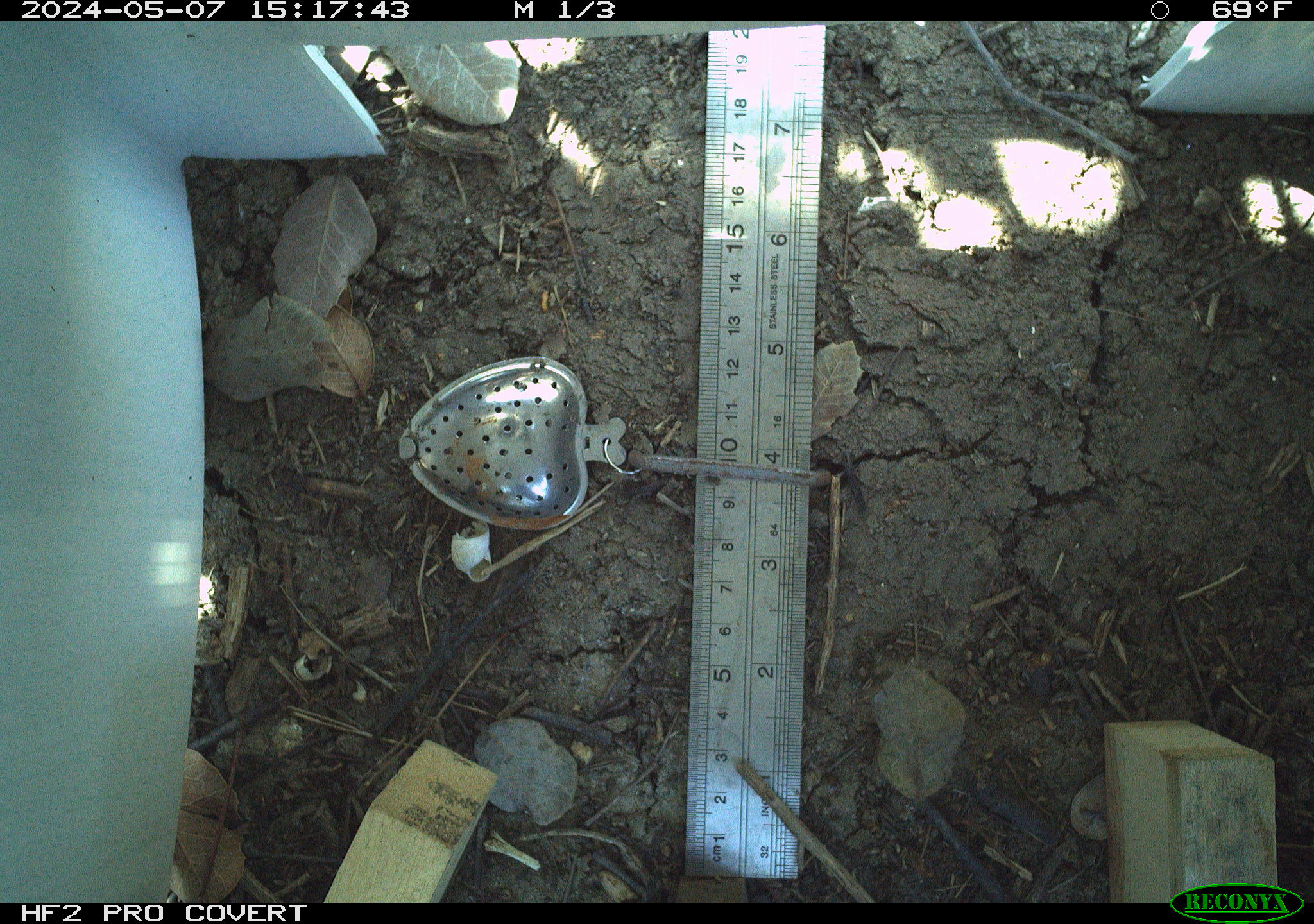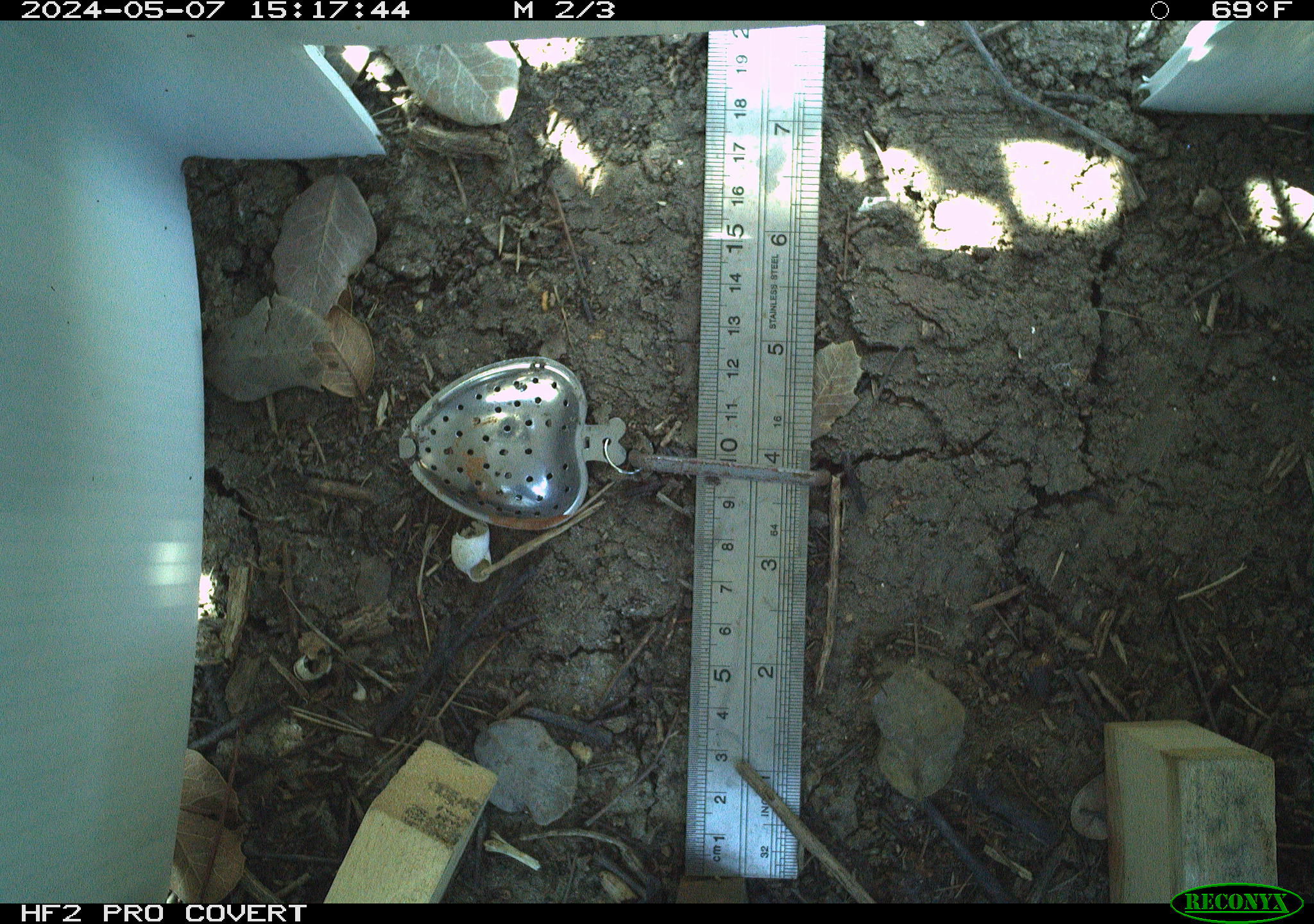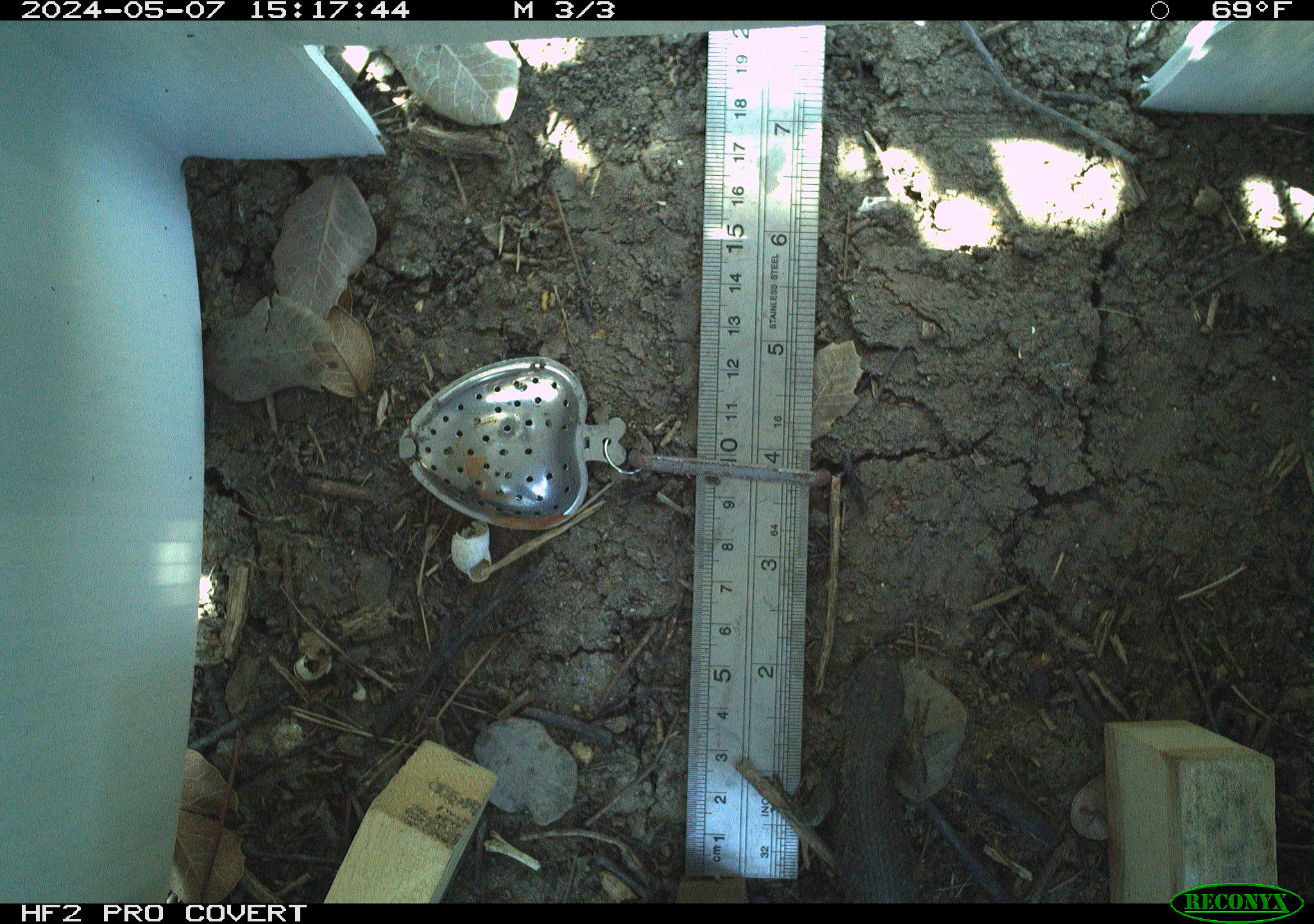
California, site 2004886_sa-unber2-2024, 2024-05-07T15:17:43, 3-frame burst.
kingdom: Animalia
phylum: Chordata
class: Reptilia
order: Squamata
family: Phrynosomatidae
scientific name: Phrynosomatidae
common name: phrynosomatid lizards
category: phrynosomatidae family